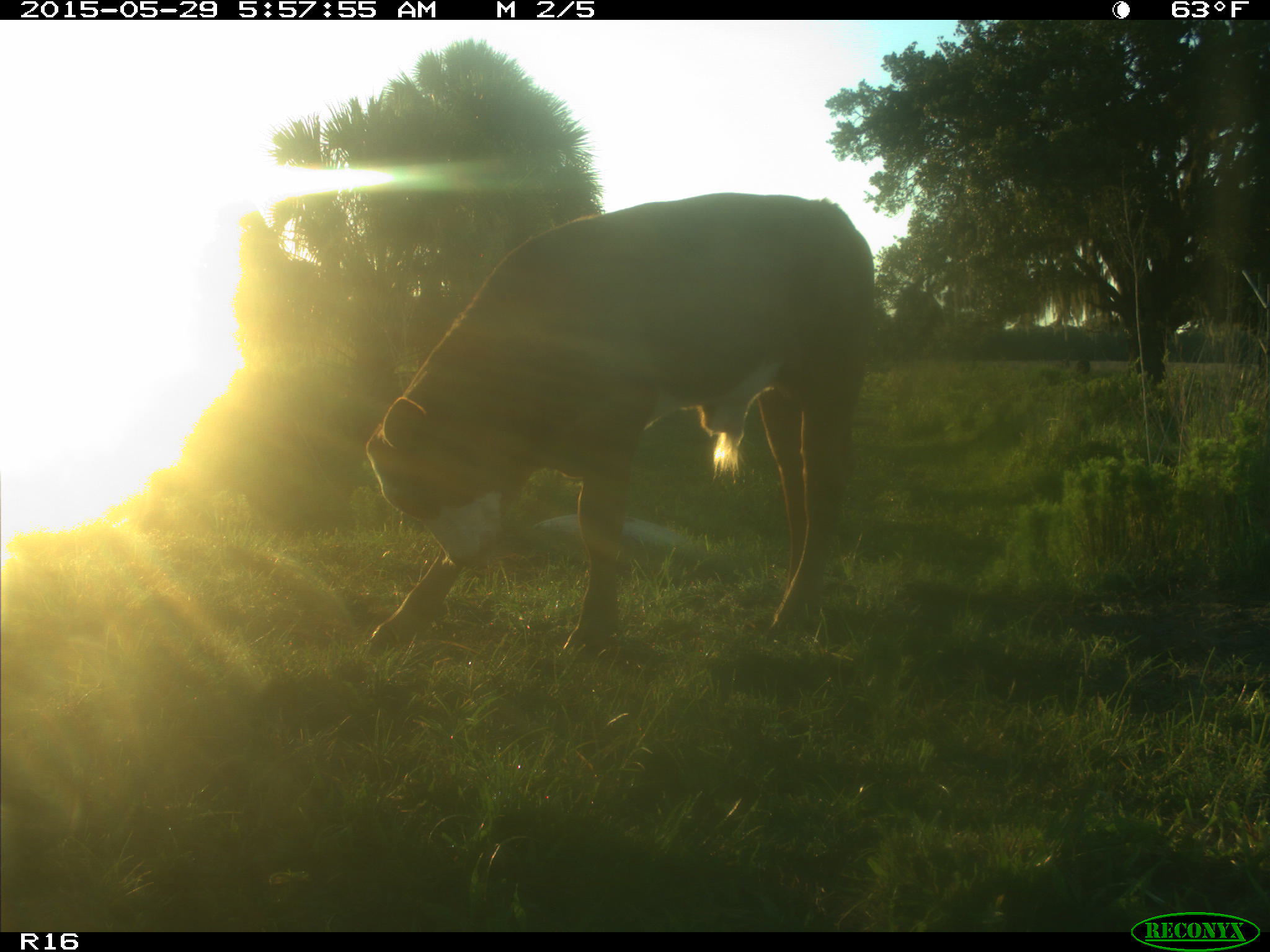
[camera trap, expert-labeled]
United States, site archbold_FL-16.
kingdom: Animalia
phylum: Chordata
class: Mammalia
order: Artiodactyla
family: Bovidae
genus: Bos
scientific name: Bos taurus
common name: domestic cow